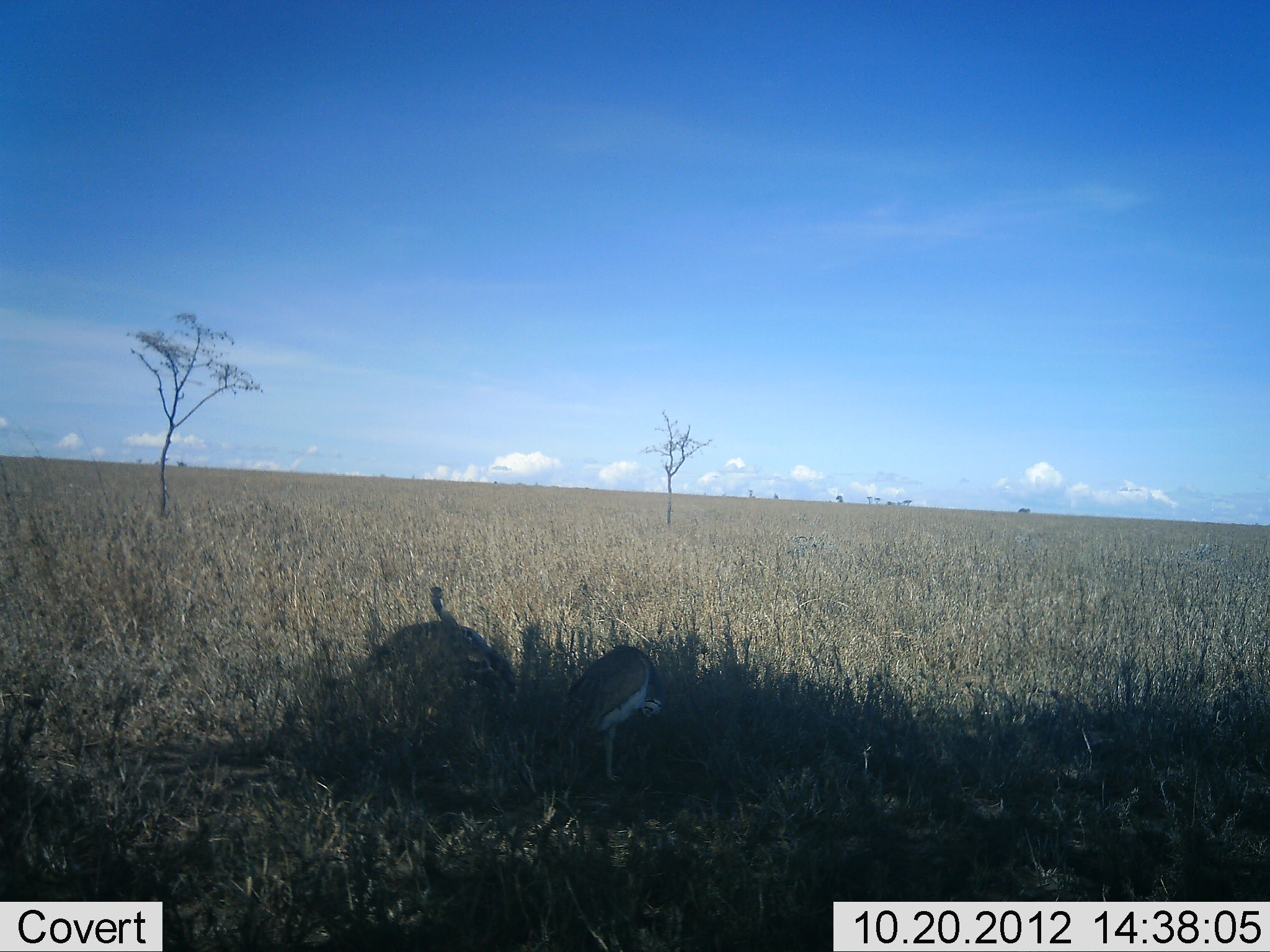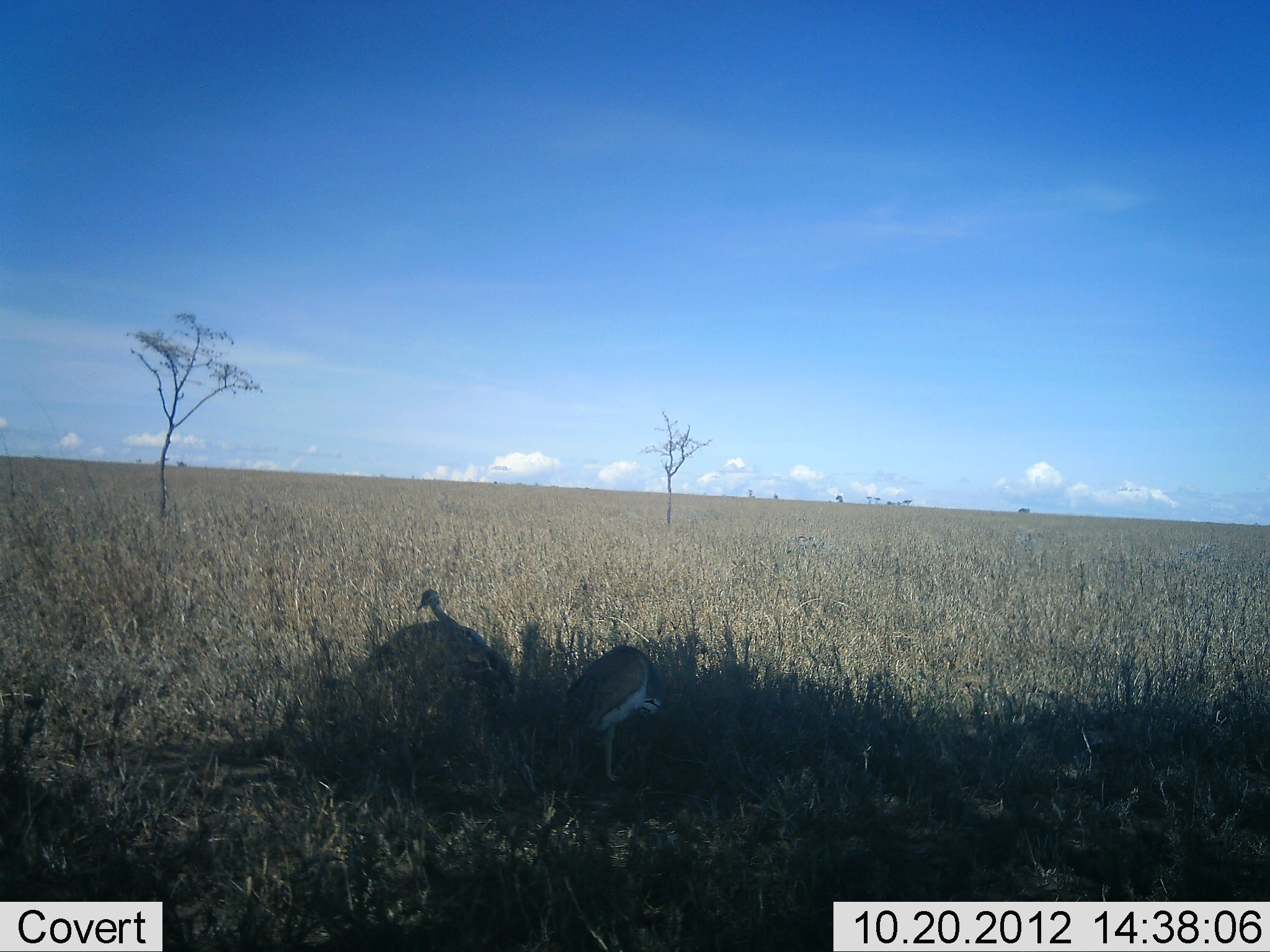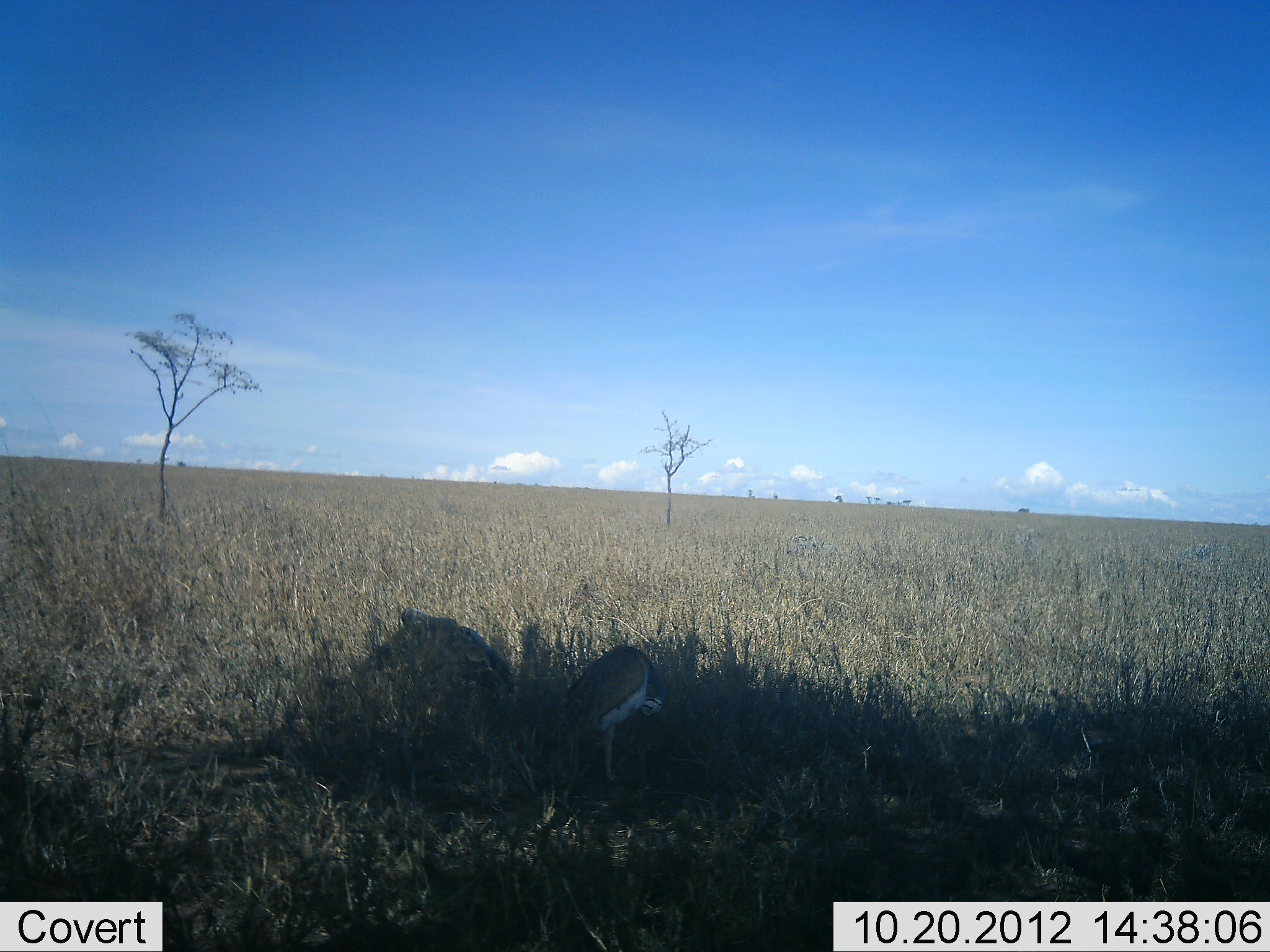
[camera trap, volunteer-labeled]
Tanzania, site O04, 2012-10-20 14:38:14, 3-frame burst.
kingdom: Animalia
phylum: Chordata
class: Aves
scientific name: Aves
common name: bird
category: otherbird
Otherbird (bird) (Aves), count 2. Behavior (volunteer vote fractions): standing 90%, resting 0%, moving 0%, interacting 0%. Young present (vote fraction): 0%. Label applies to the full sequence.